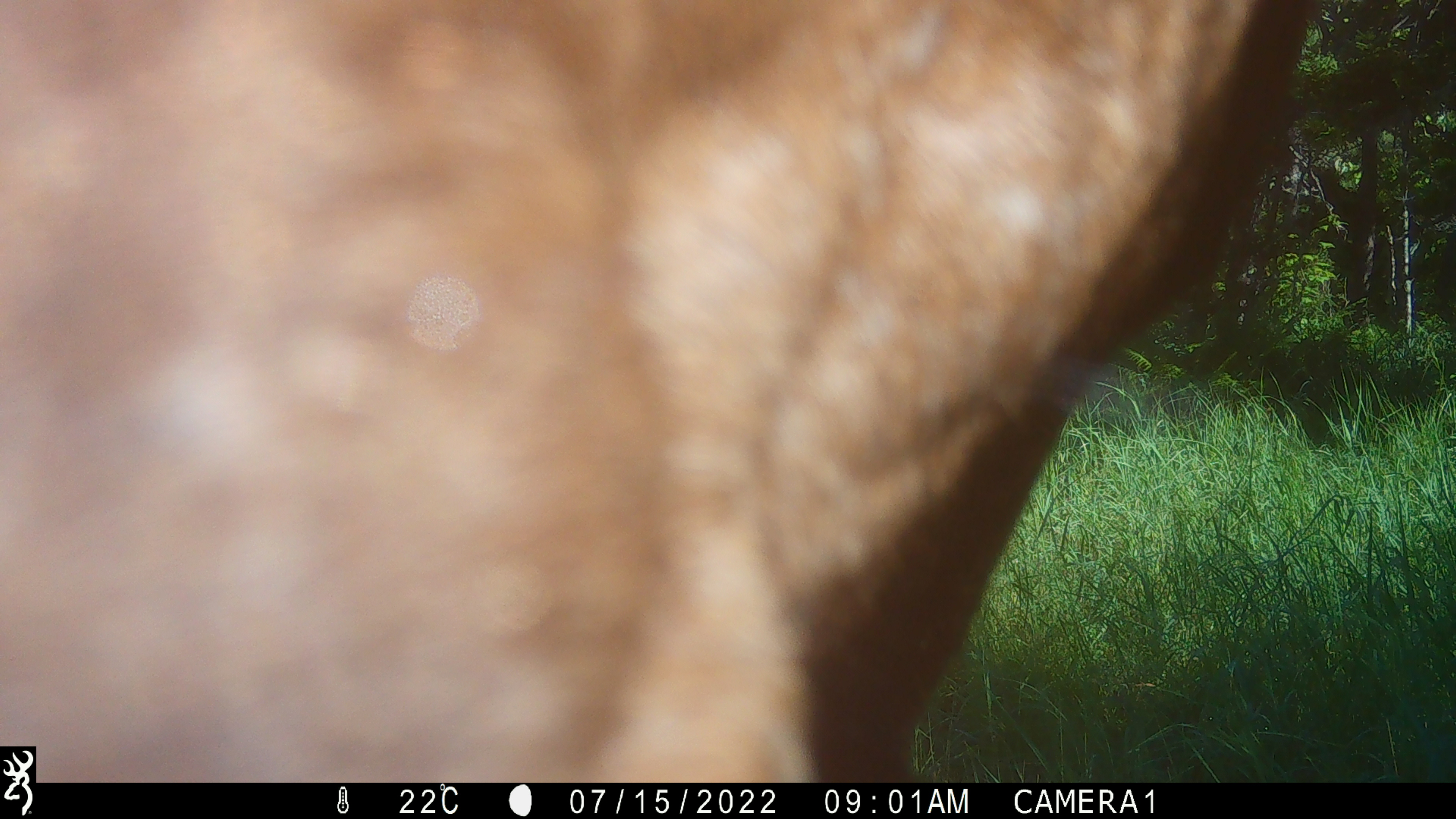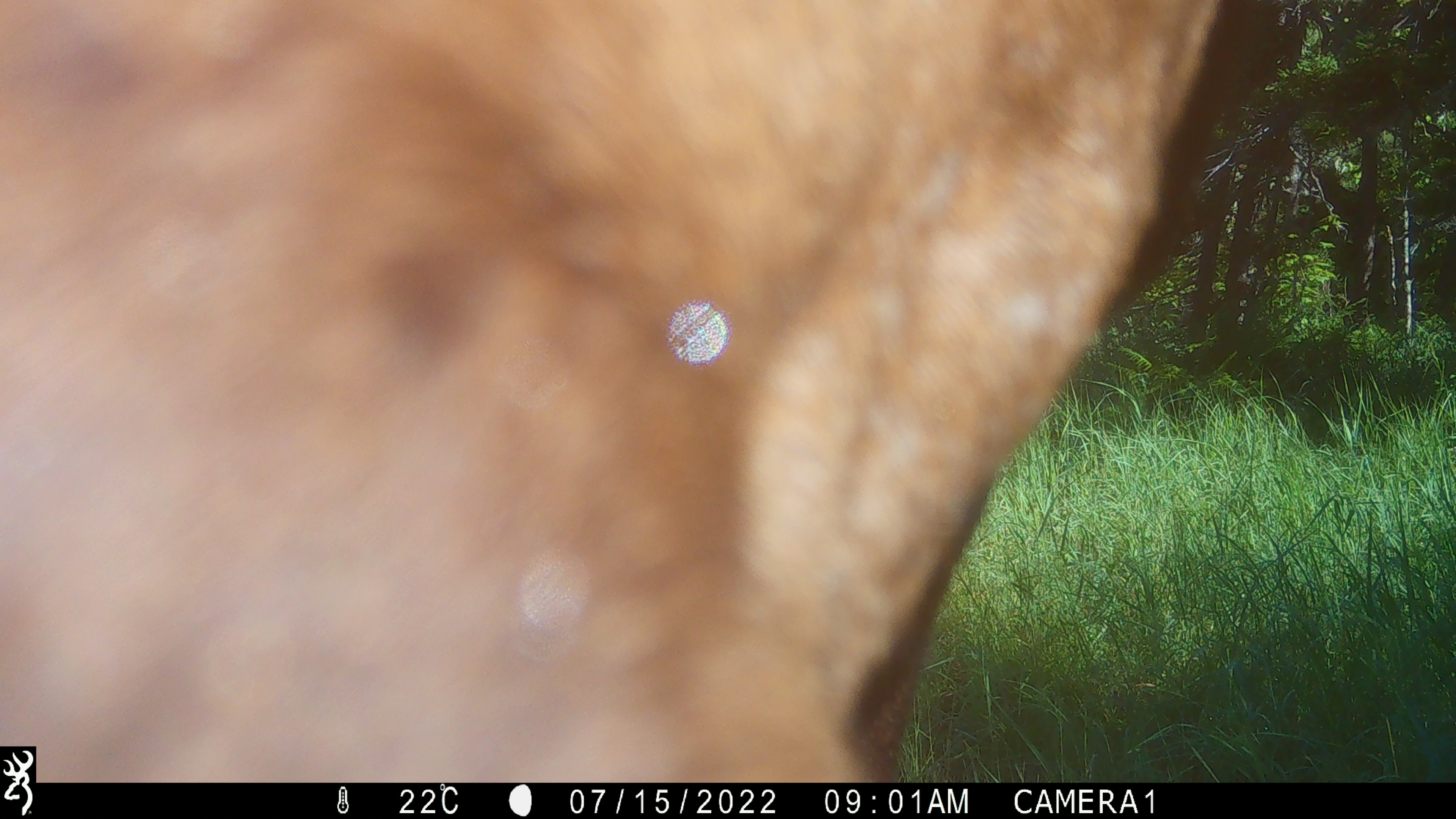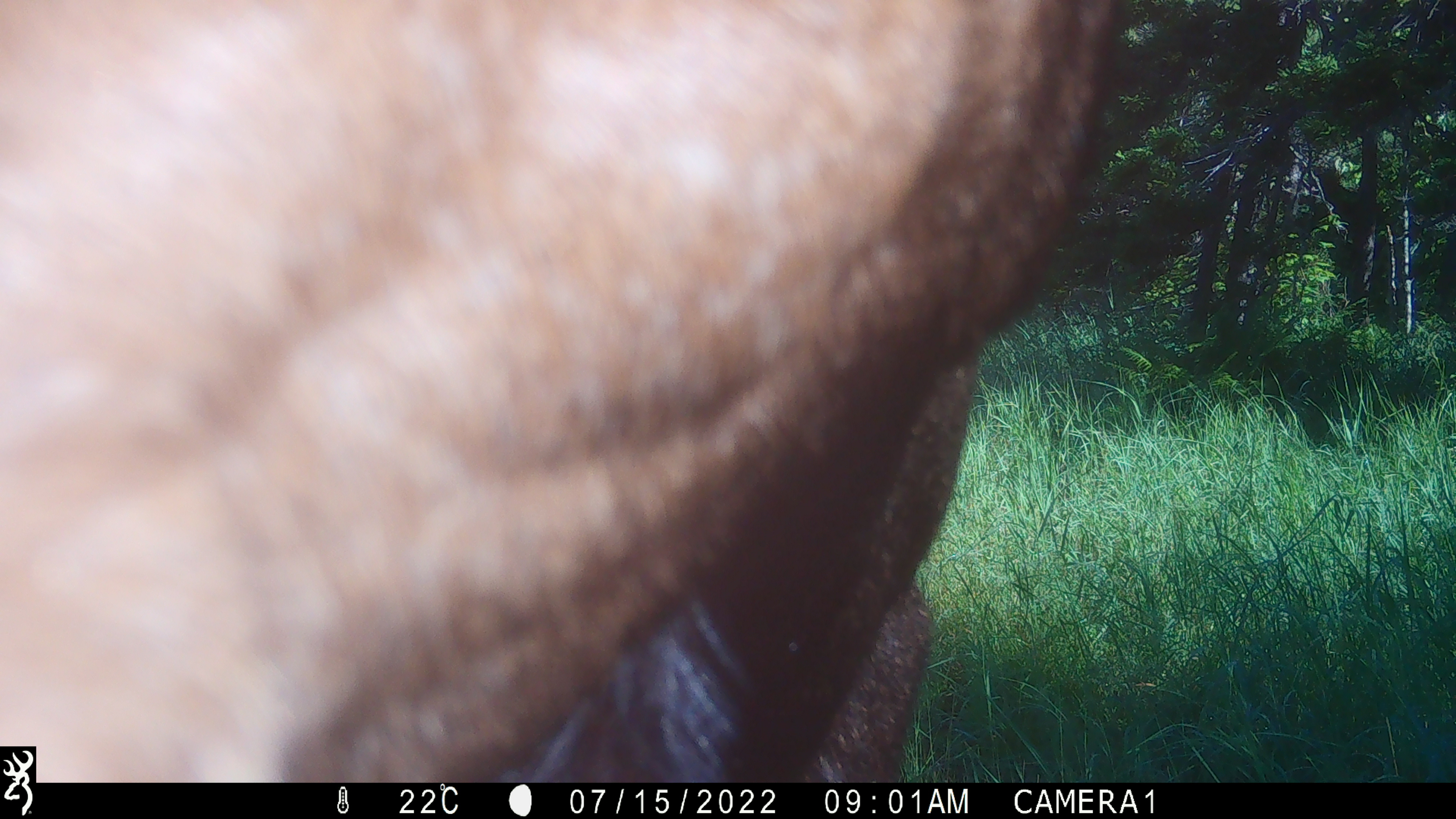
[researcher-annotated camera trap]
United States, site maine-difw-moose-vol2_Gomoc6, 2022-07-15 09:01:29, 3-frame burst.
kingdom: Animalia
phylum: Chordata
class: Mammalia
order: Artiodactyla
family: Cervidae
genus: Alces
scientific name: Alces alces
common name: moose